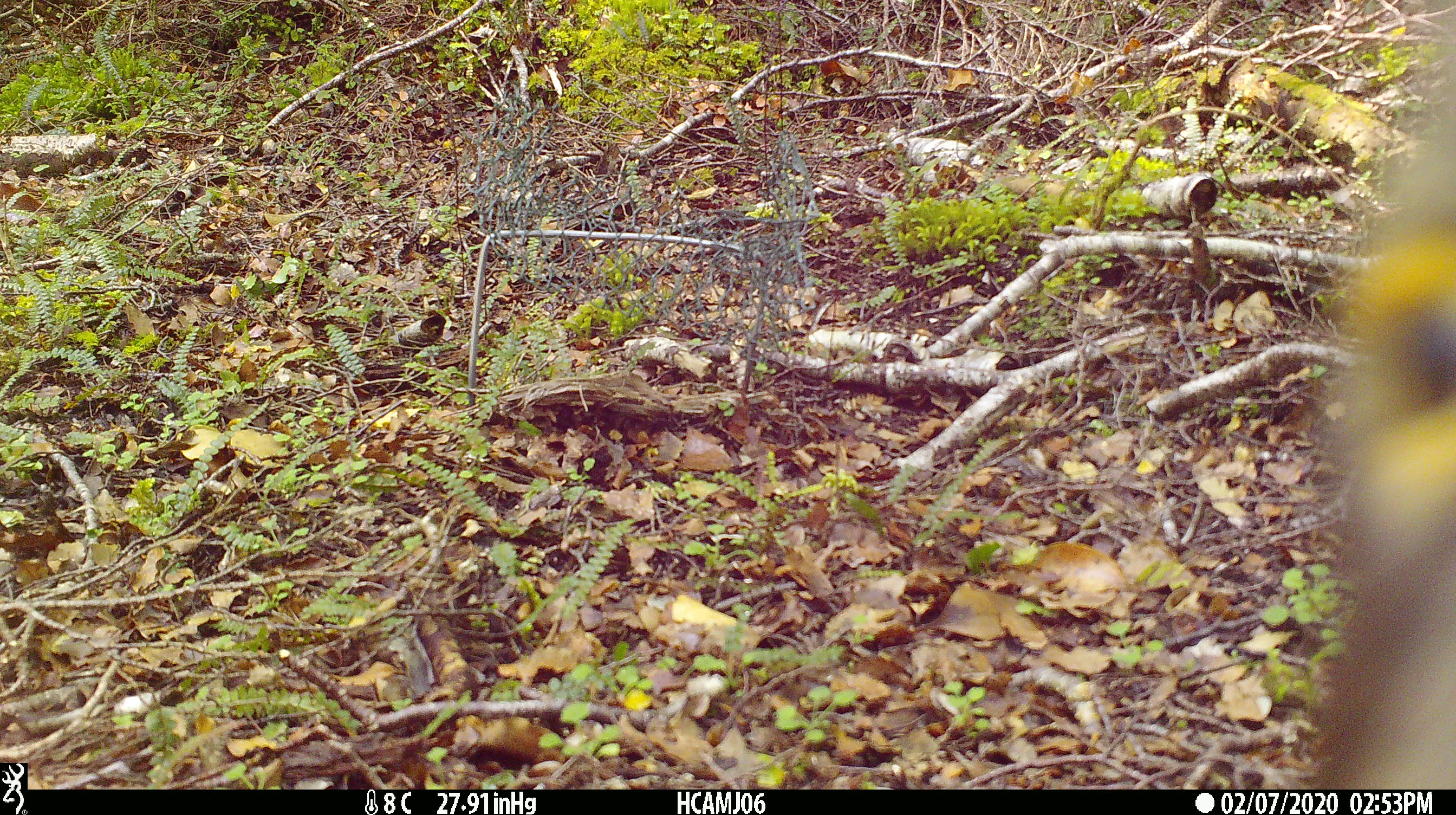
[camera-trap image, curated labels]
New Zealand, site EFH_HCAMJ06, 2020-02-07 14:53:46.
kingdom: Animalia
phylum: Chordata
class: Aves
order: Psittaciformes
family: Strigopidae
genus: Nestor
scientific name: Nestor notabilis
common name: kea